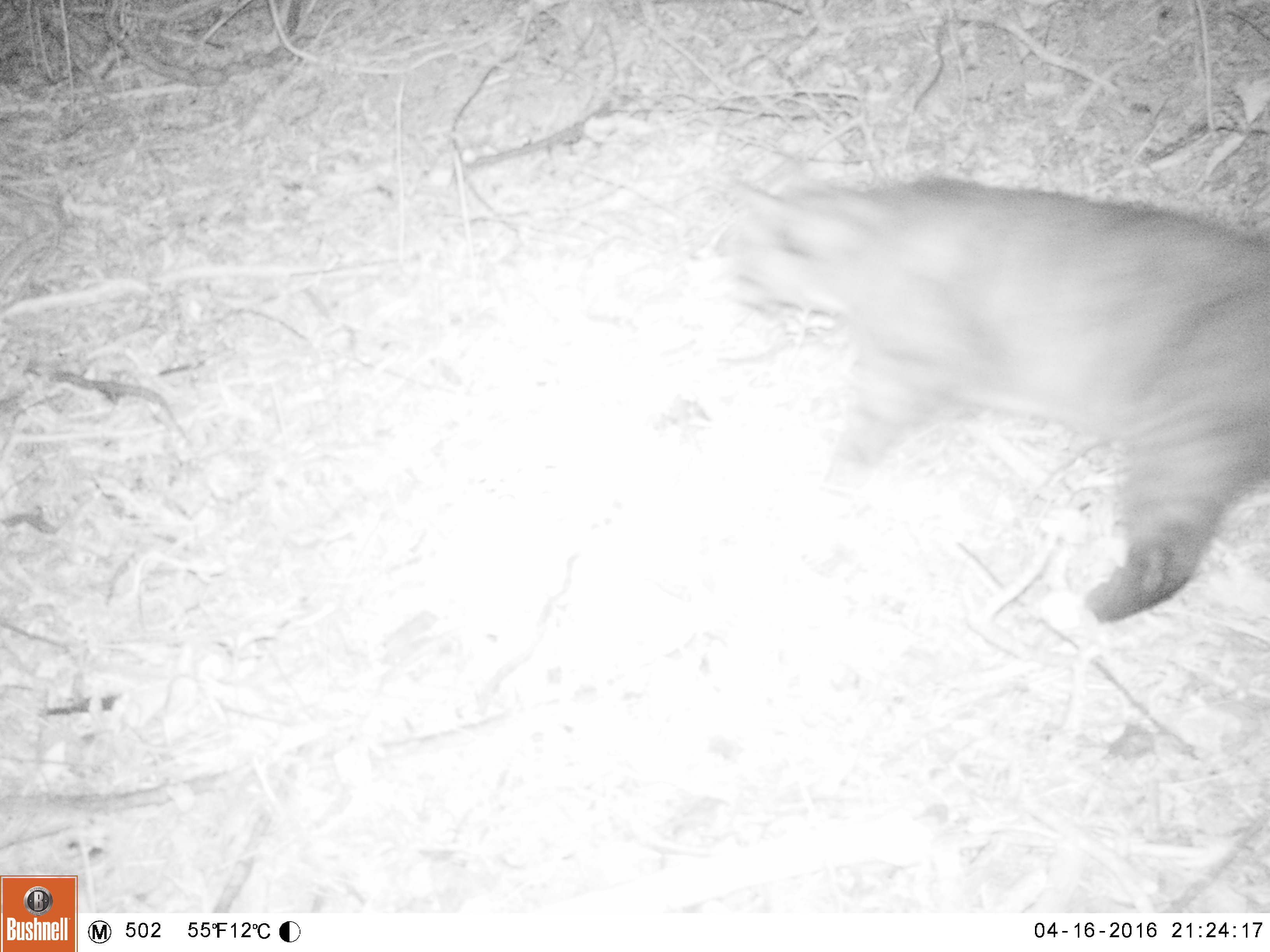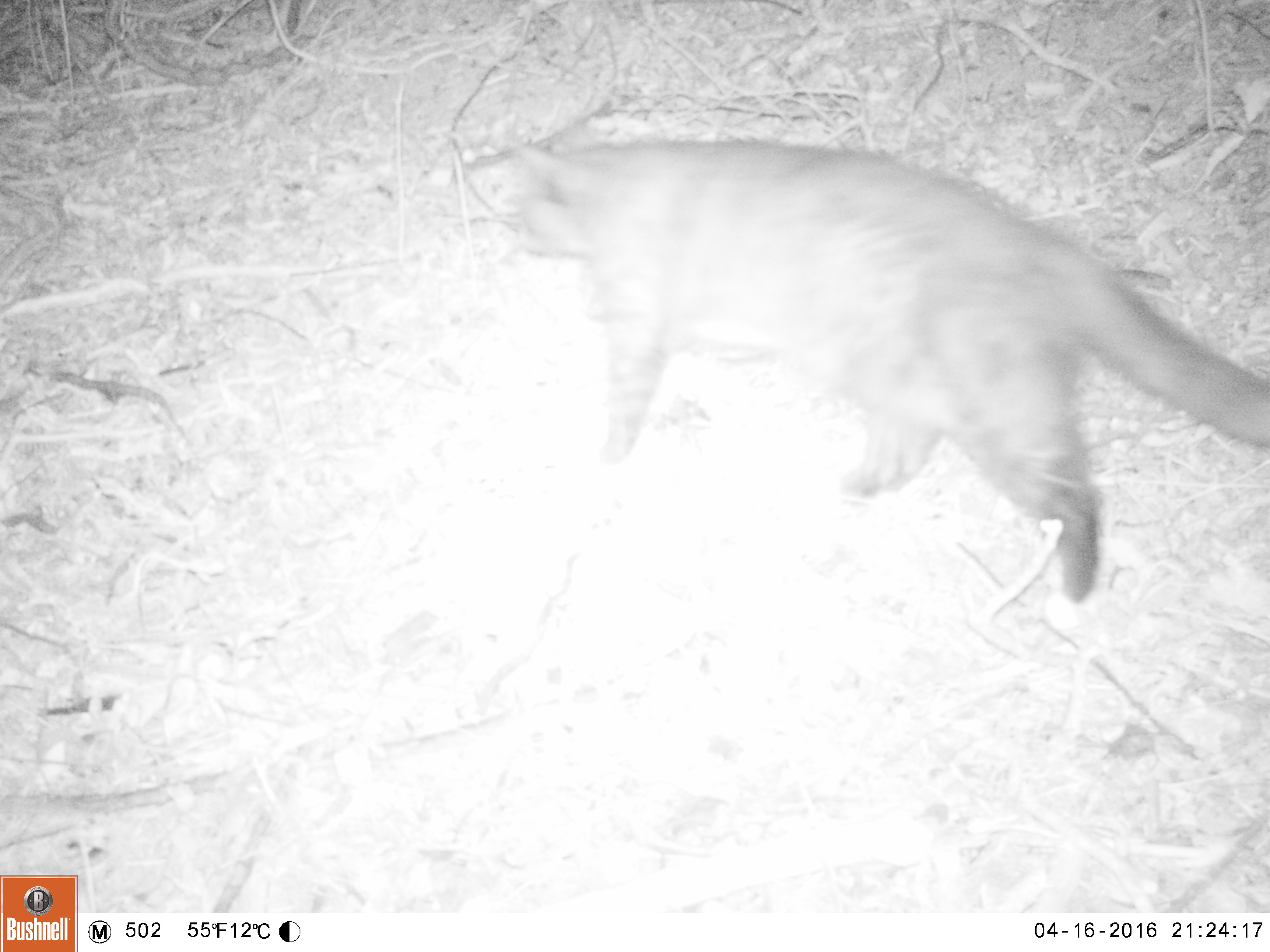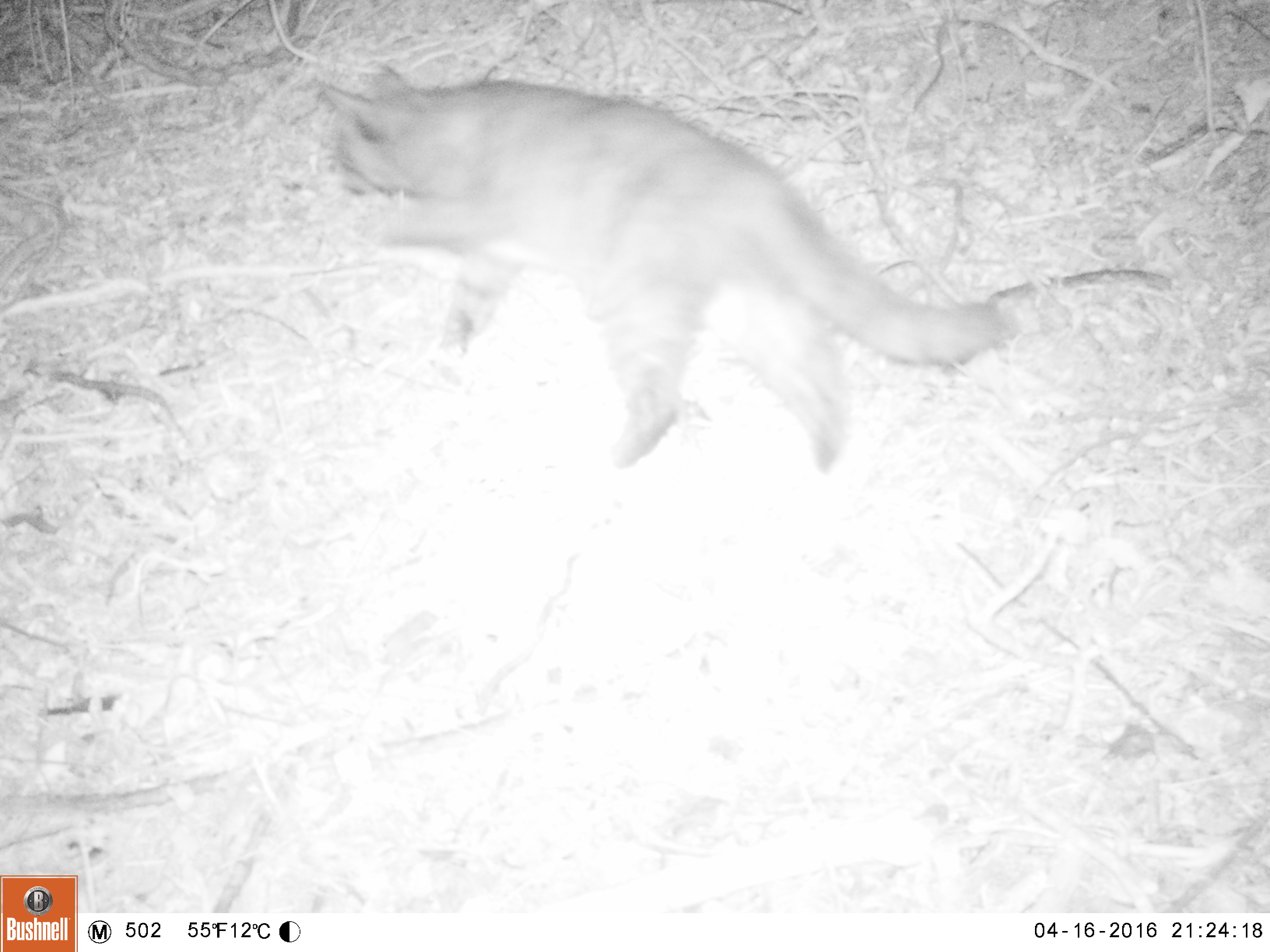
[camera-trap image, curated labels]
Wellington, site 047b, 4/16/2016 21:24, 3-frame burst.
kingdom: Animalia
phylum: Chordata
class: Mammalia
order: Carnivora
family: Felidae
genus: Felis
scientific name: Felis catus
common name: cat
Cat (Felis catus).